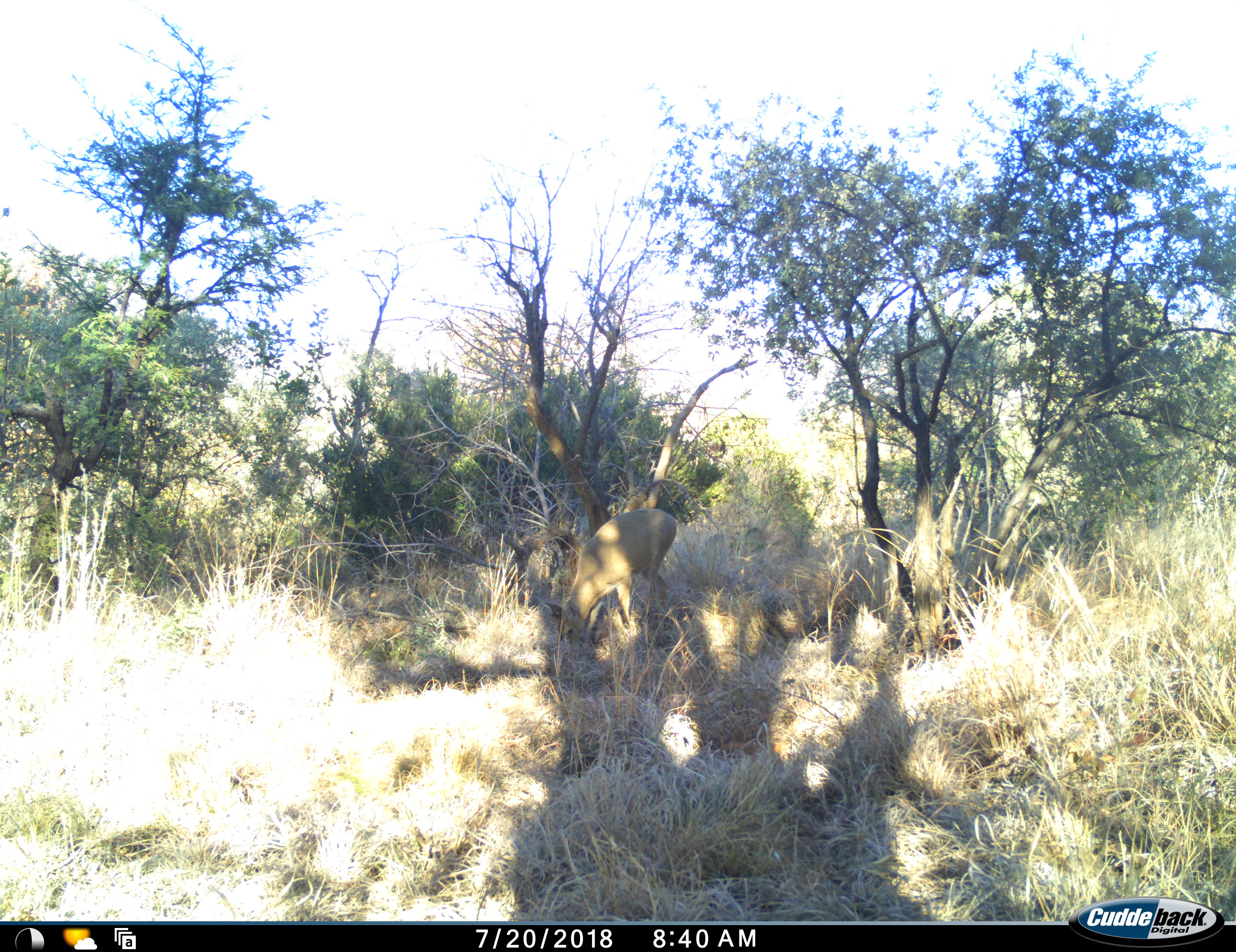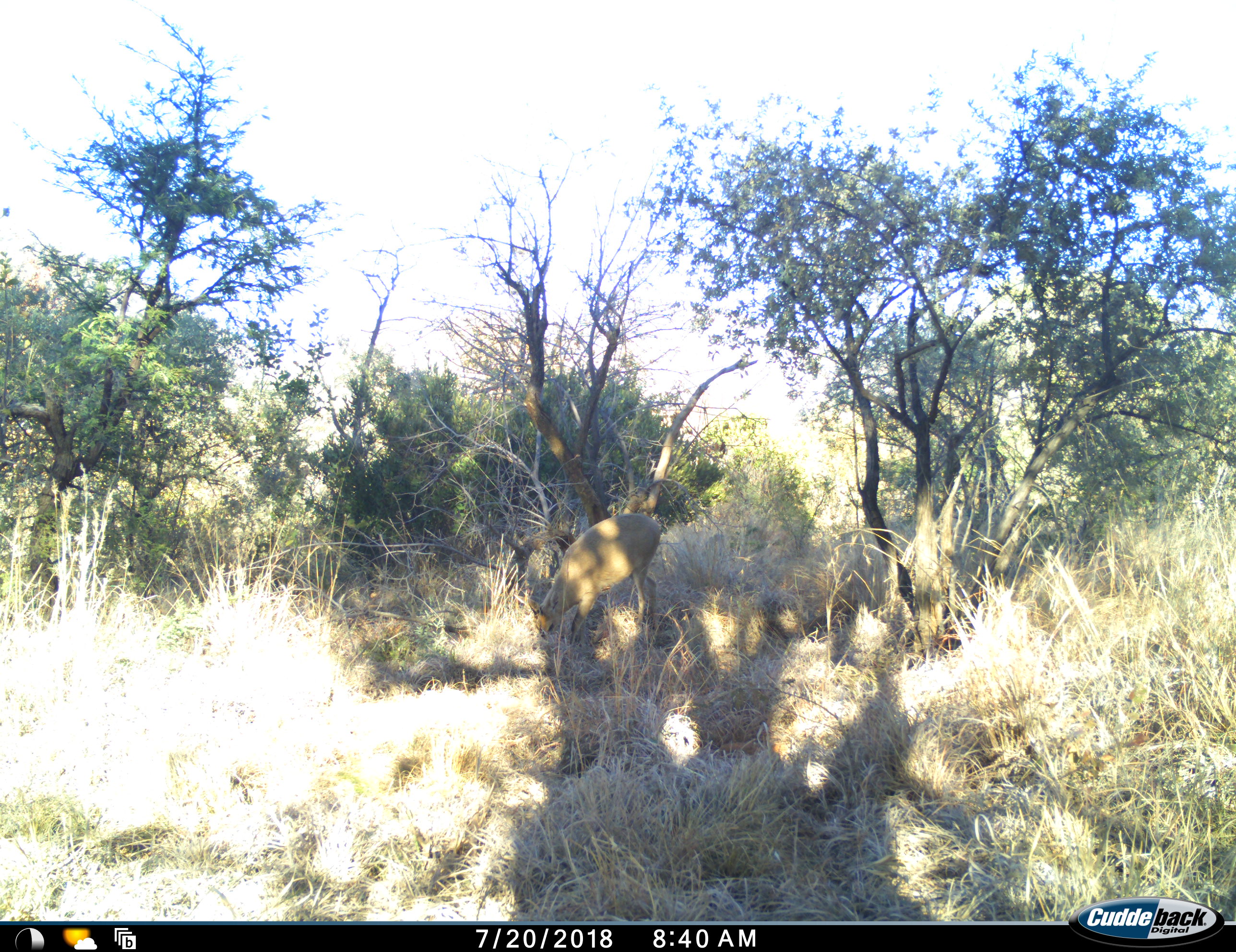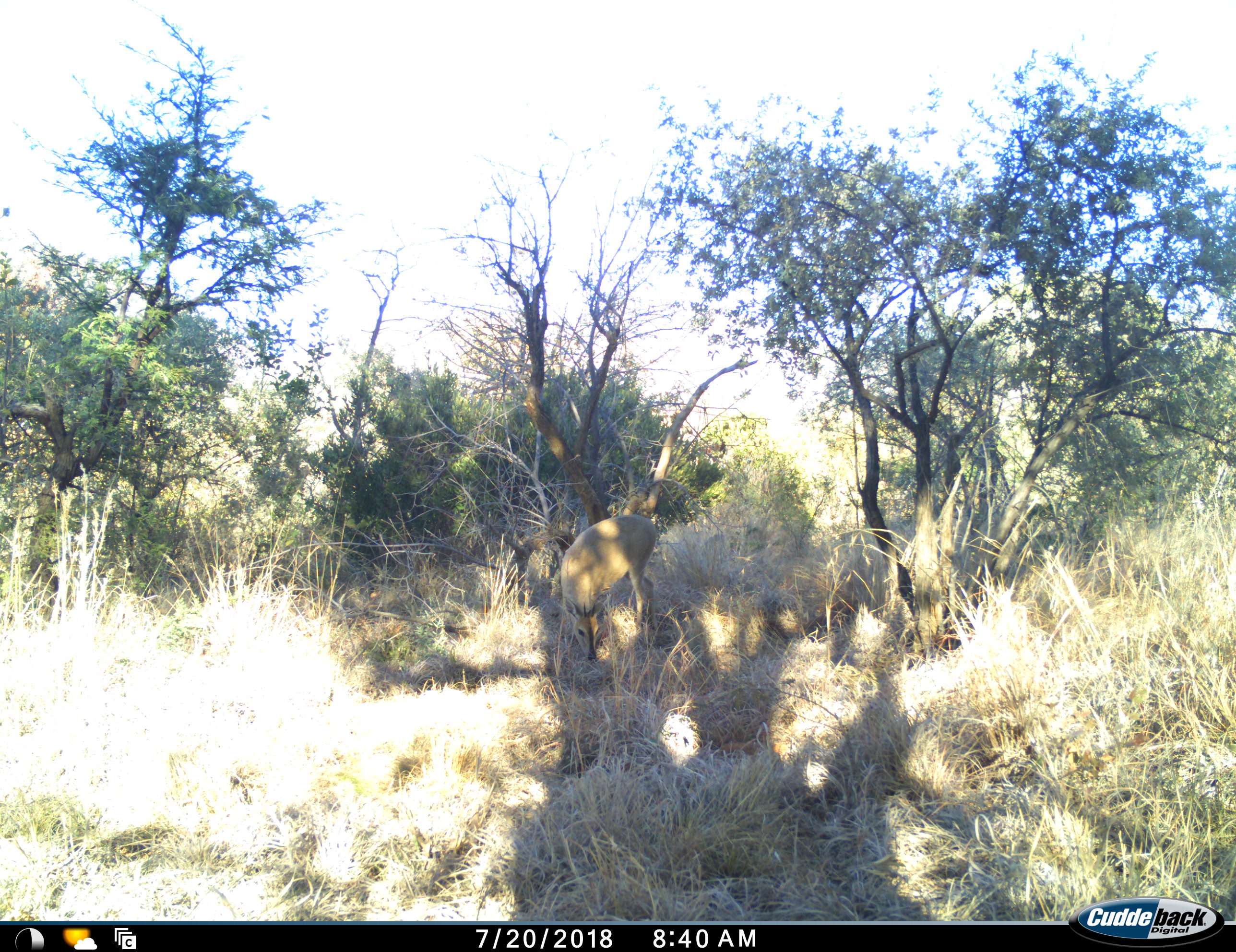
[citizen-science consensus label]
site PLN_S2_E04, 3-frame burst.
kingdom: Animalia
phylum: Chordata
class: Mammalia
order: Artiodactyla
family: Bovidae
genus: Sylvicapra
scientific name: Sylvicapra grimmia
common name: common duiker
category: duikercommongrey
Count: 1.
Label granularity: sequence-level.